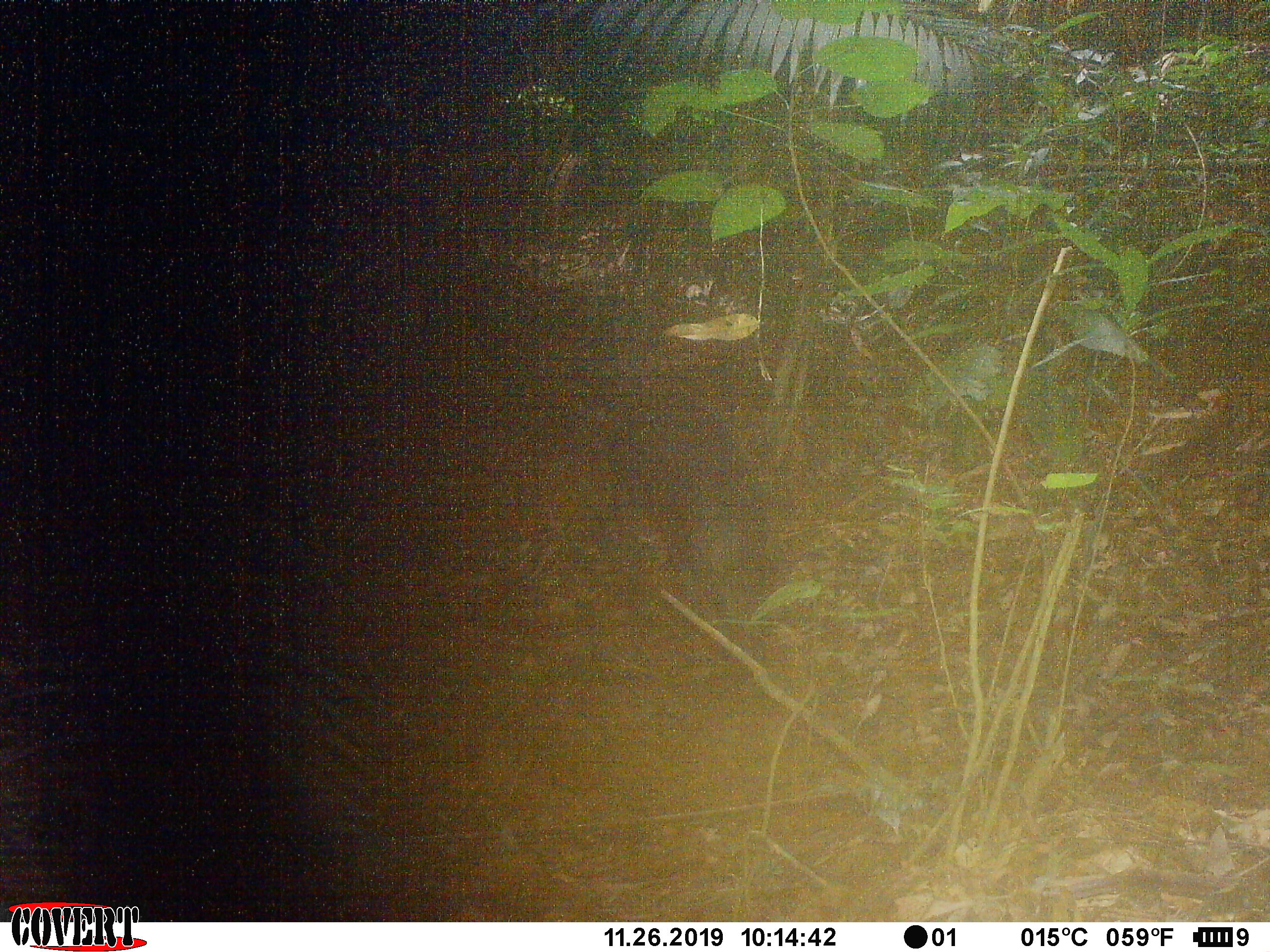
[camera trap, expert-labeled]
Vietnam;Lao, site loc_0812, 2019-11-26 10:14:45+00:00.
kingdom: Animalia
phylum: Chordata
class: Mammalia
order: Artiodactyla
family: Suidae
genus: Sus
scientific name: Sus scrofa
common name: eurasian wild pig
Eurasian wild pig (Sus scrofa). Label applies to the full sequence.